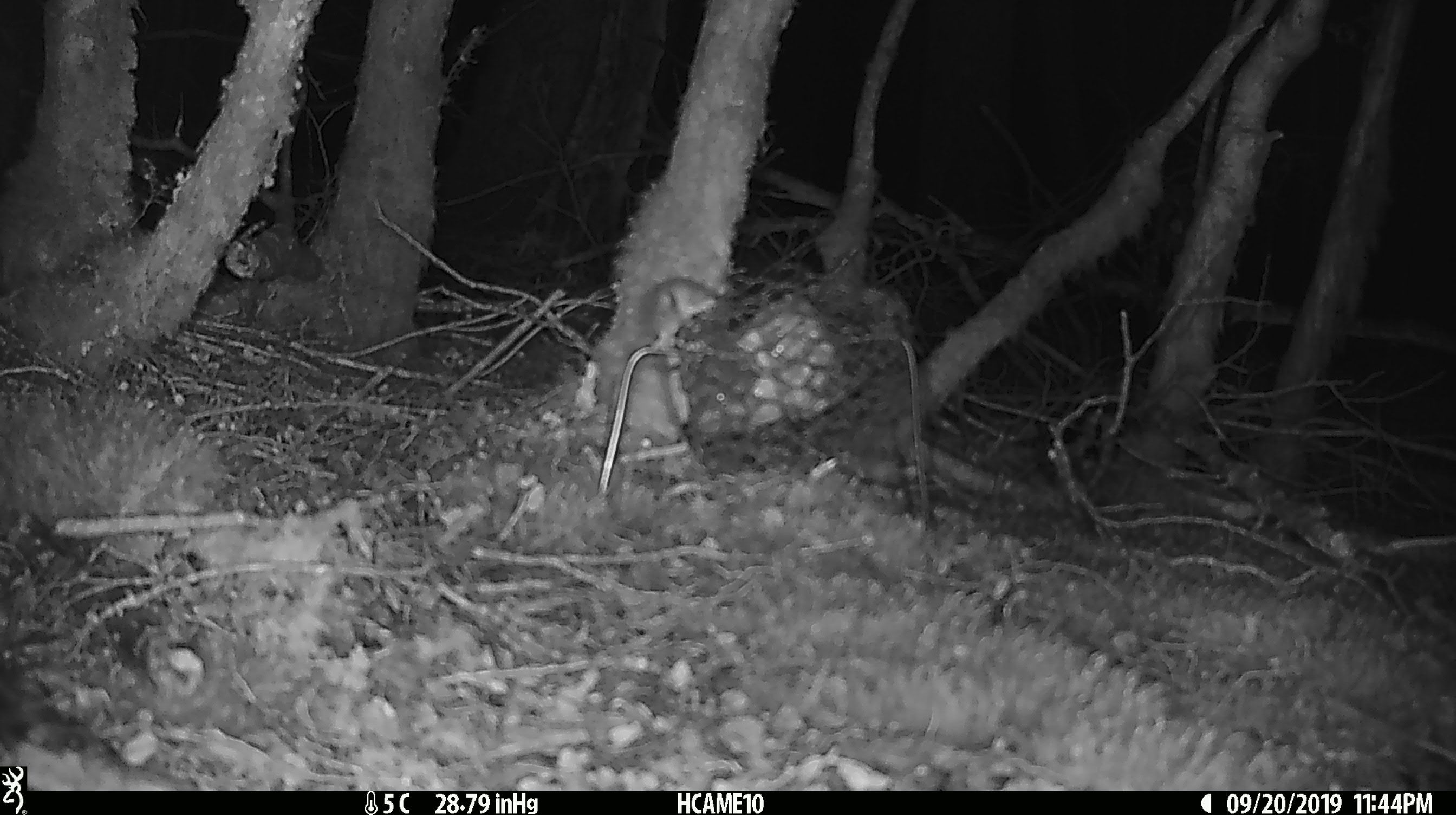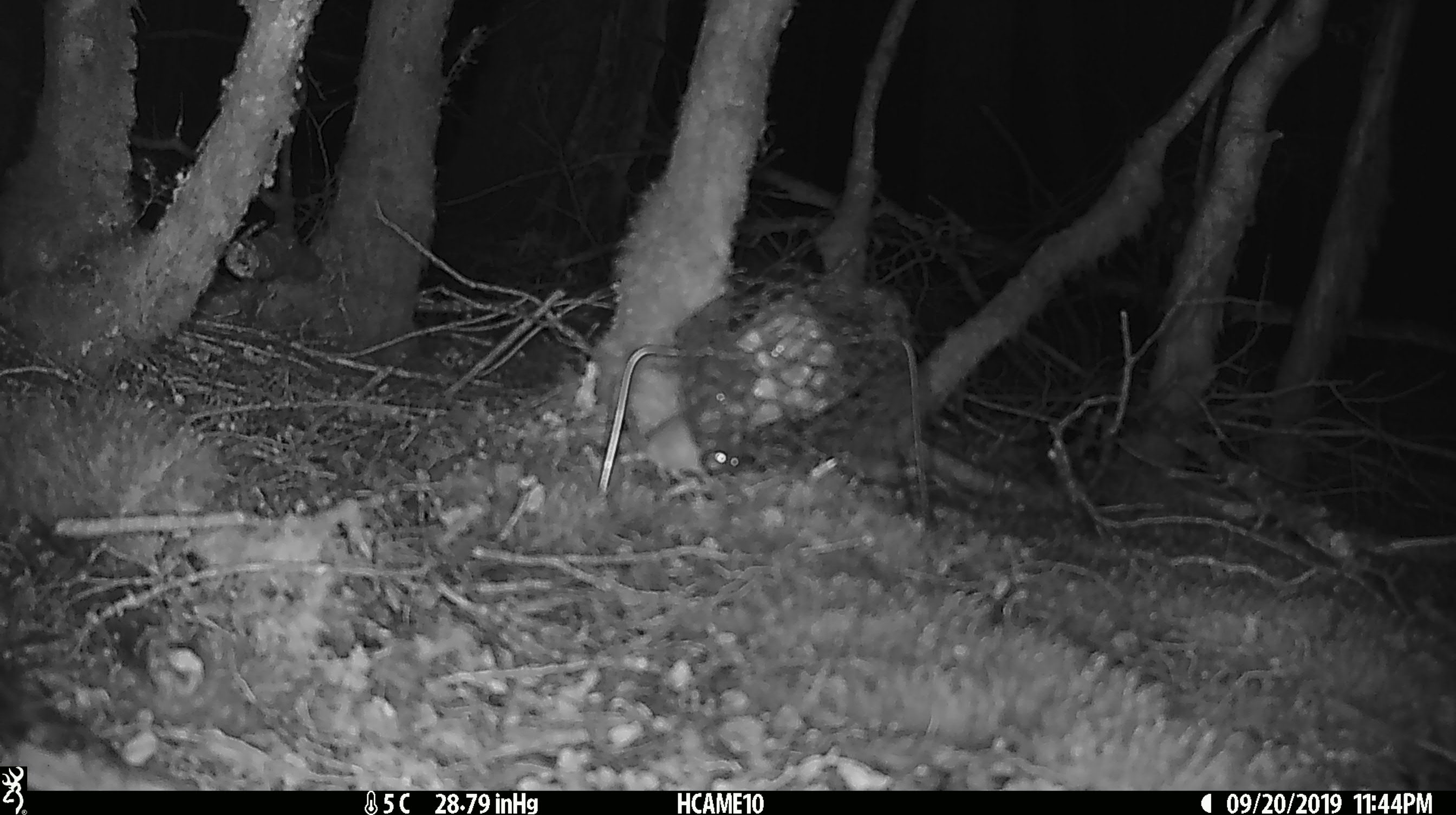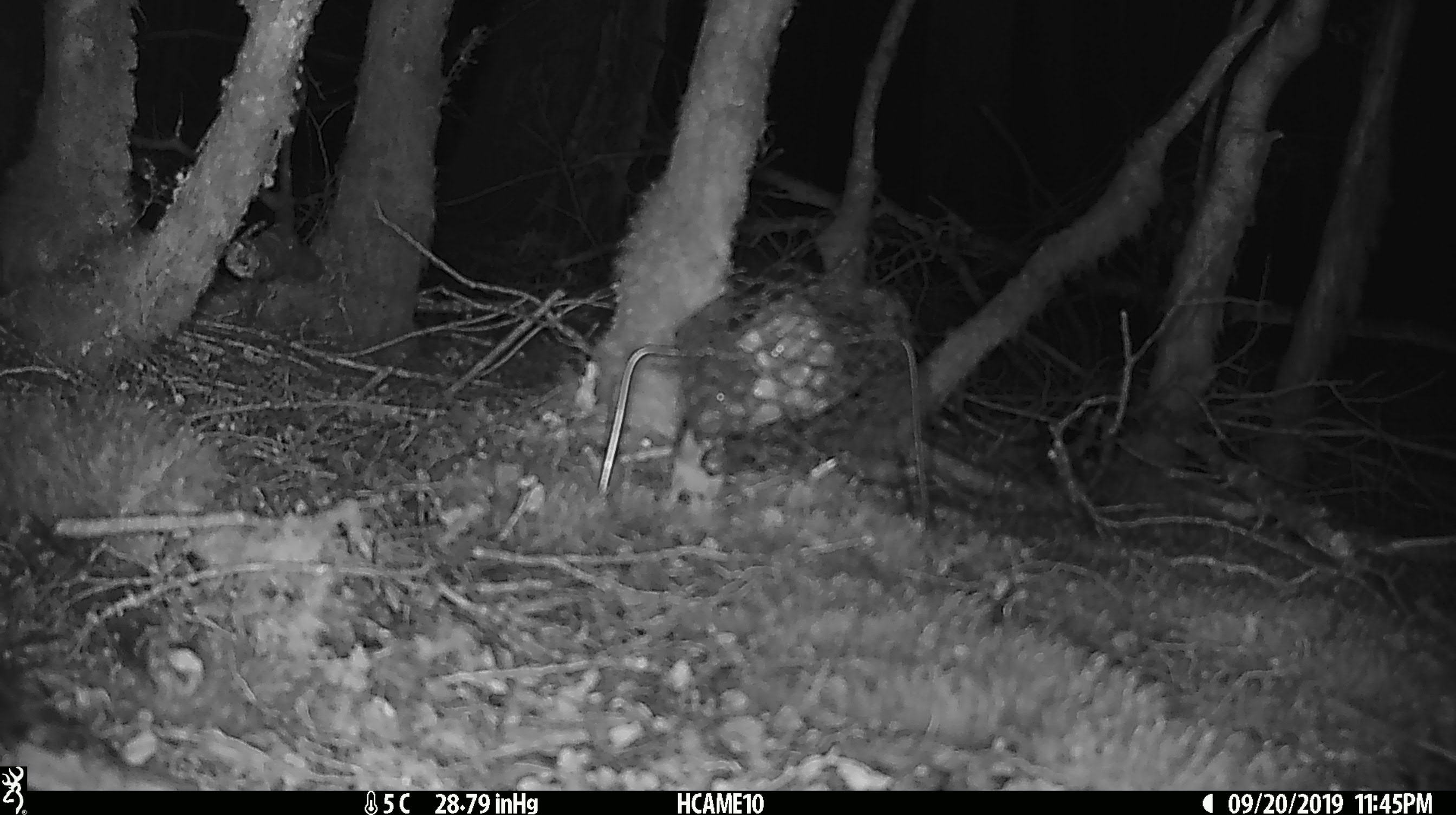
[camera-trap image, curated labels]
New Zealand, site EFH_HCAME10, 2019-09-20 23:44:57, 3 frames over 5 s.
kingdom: Animalia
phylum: Chordata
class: Mammalia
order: Rodentia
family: Muridae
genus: Mus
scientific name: Mus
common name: mouse